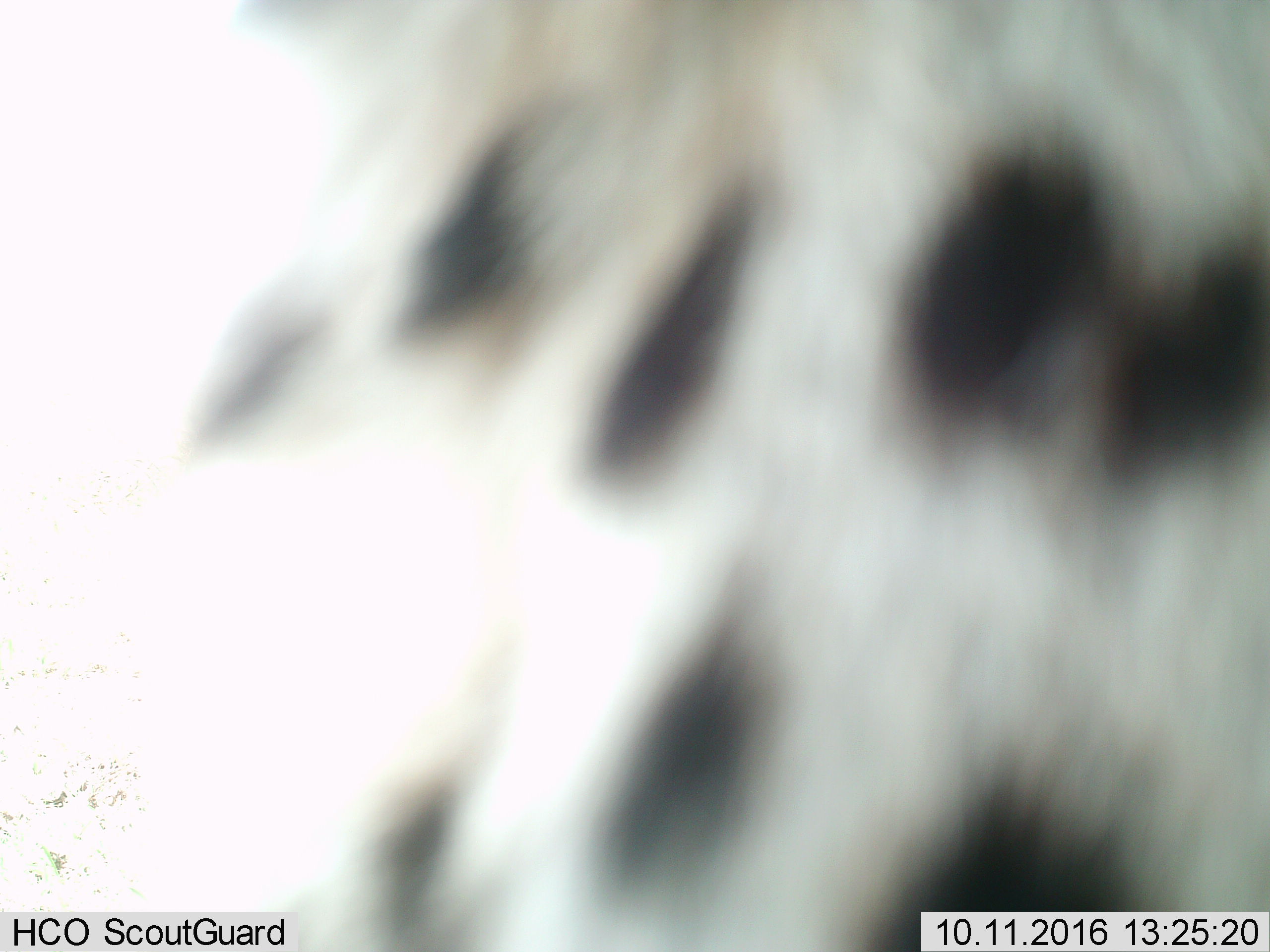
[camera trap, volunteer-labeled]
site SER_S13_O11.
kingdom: Animalia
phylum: Chordata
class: Mammalia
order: Carnivora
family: Felidae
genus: Acinonyx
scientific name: Acinonyx jubatus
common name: cheetah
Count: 1.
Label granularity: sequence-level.